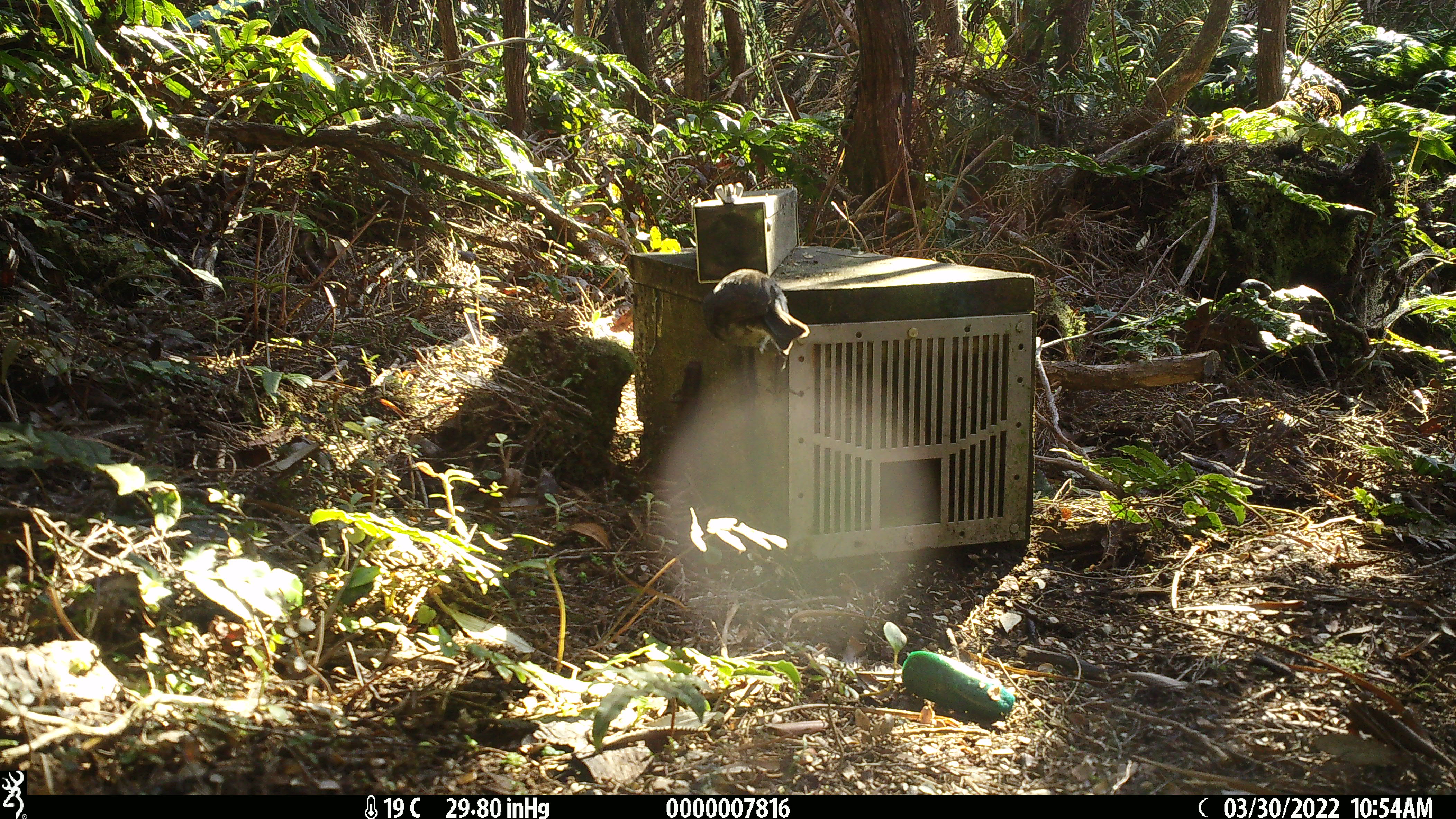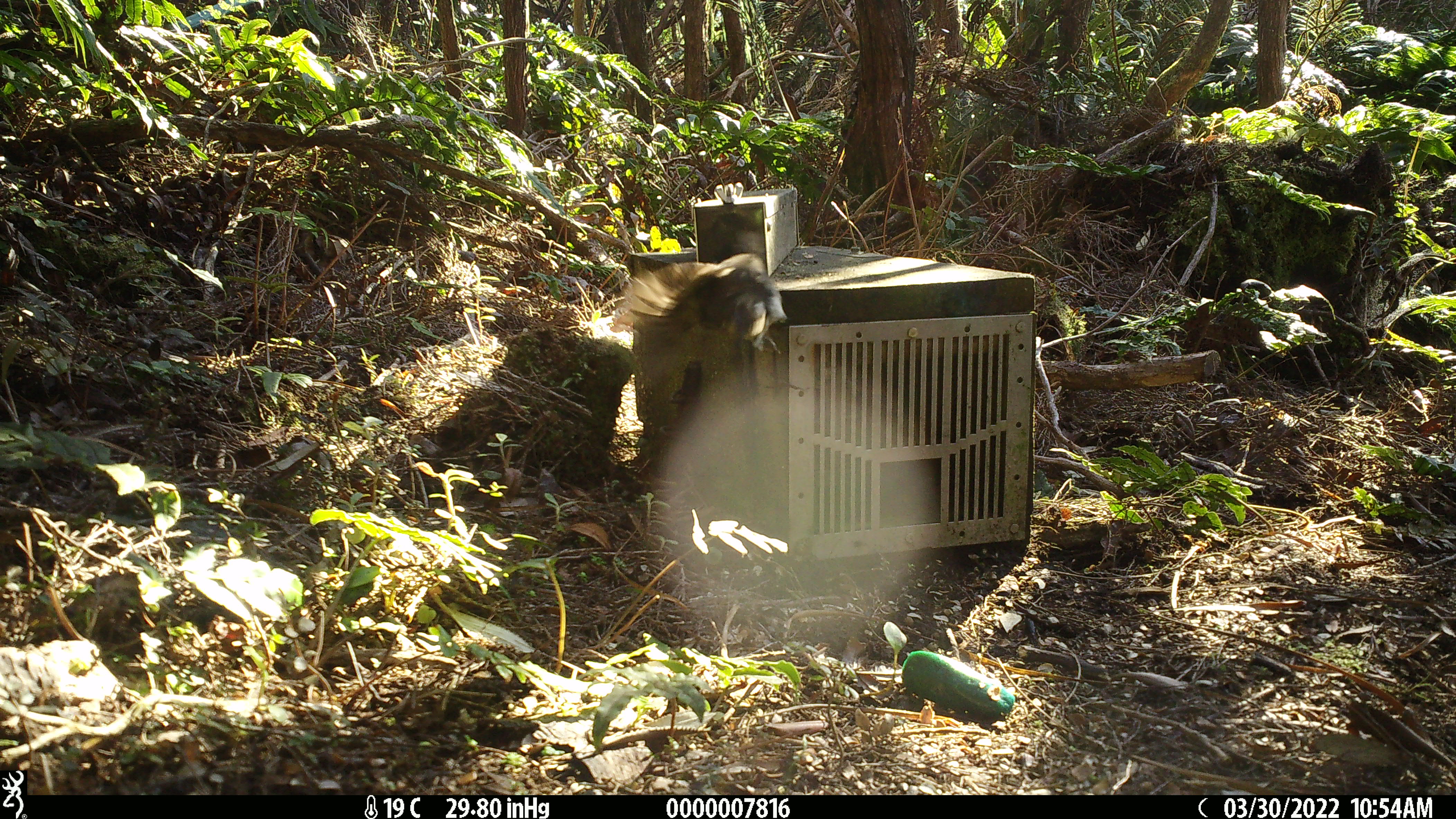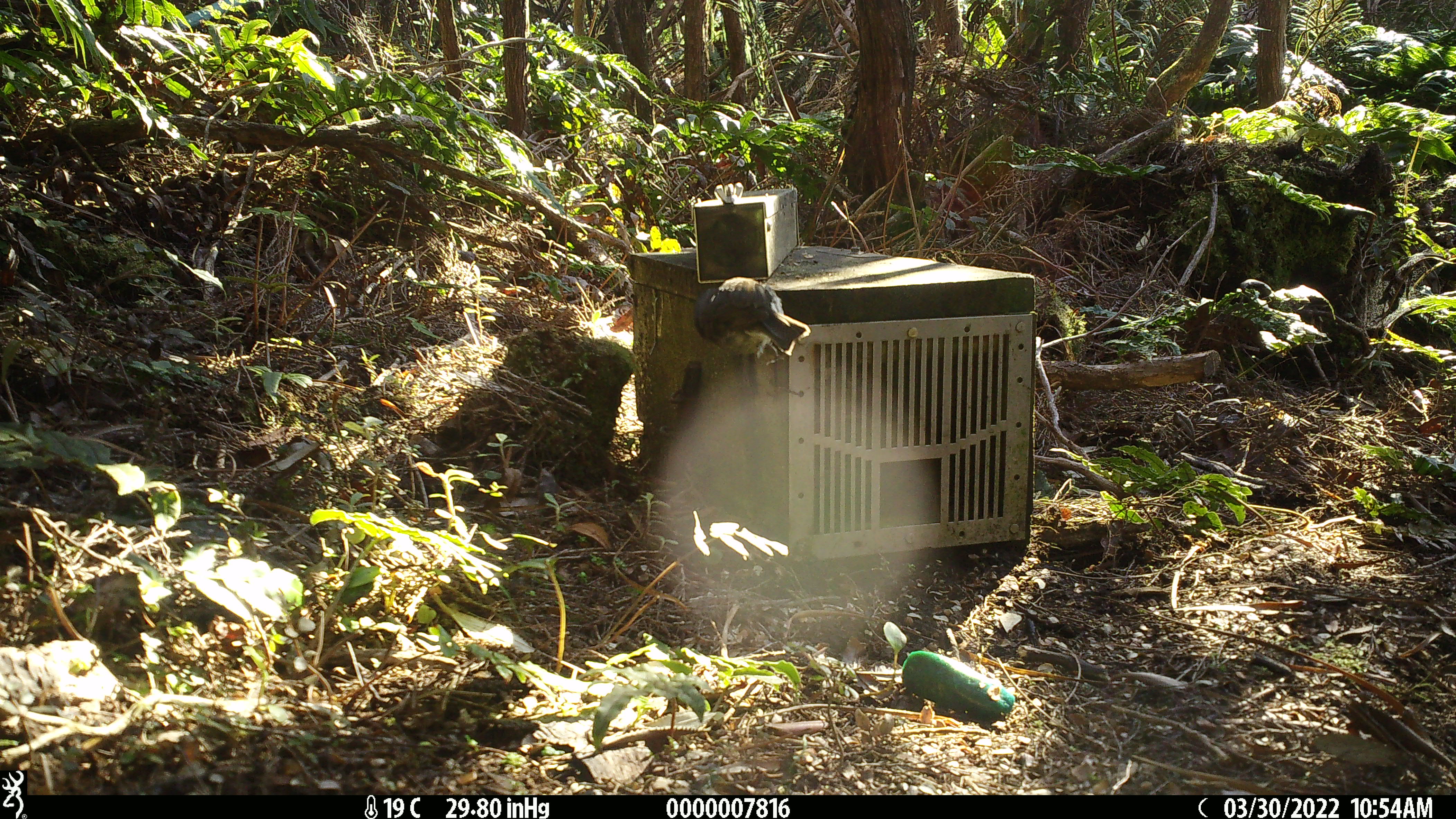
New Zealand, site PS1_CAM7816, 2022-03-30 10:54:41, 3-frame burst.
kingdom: Animalia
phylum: Chordata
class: Aves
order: Passeriformes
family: Petroicidae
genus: Petroica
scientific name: Petroica australis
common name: new zealand robin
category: robin